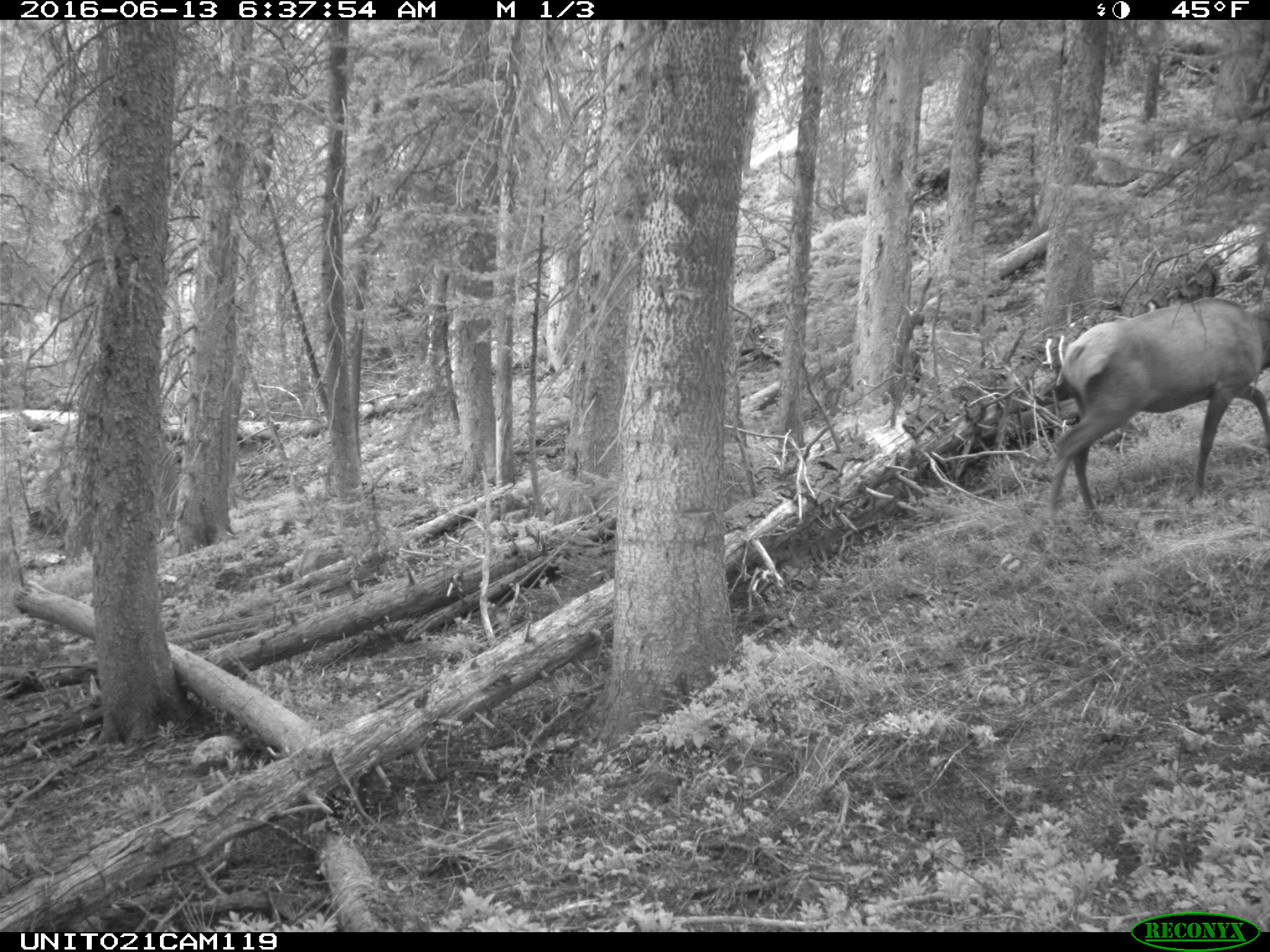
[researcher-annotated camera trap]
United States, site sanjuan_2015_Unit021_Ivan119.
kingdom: Animalia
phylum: Chordata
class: Mammalia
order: Artiodactyla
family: Cervidae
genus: Cervus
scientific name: Cervus elaphus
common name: red deer